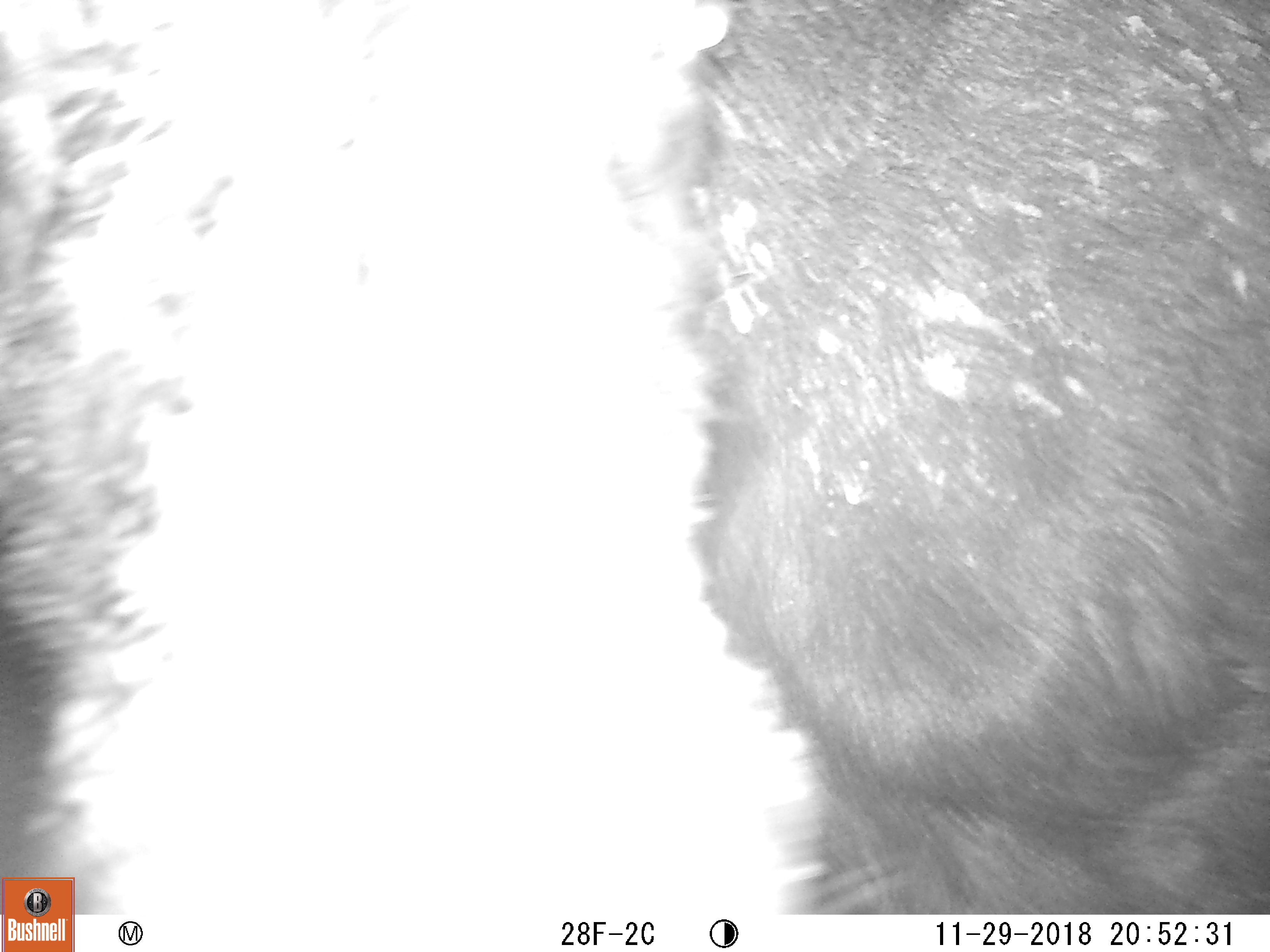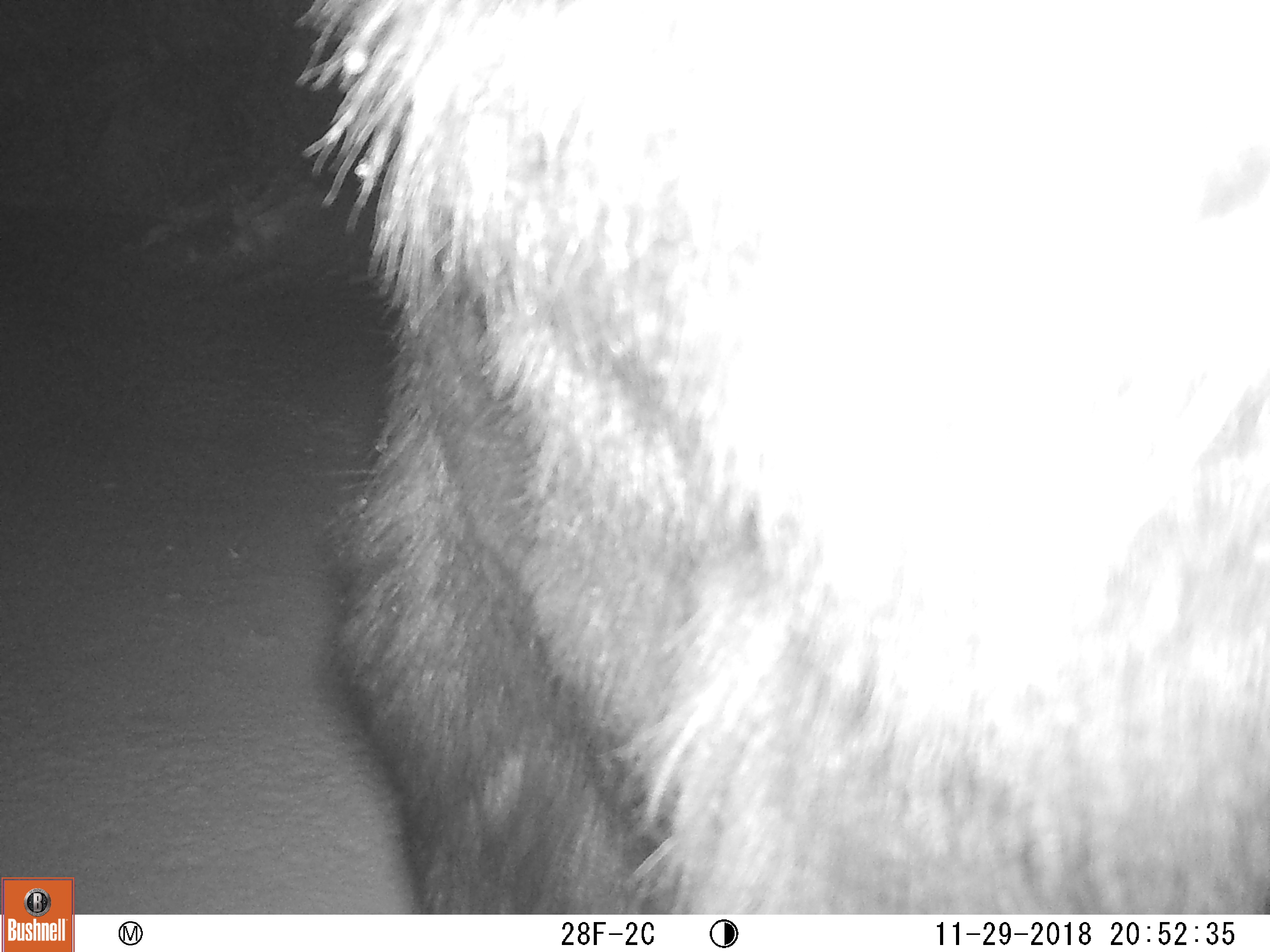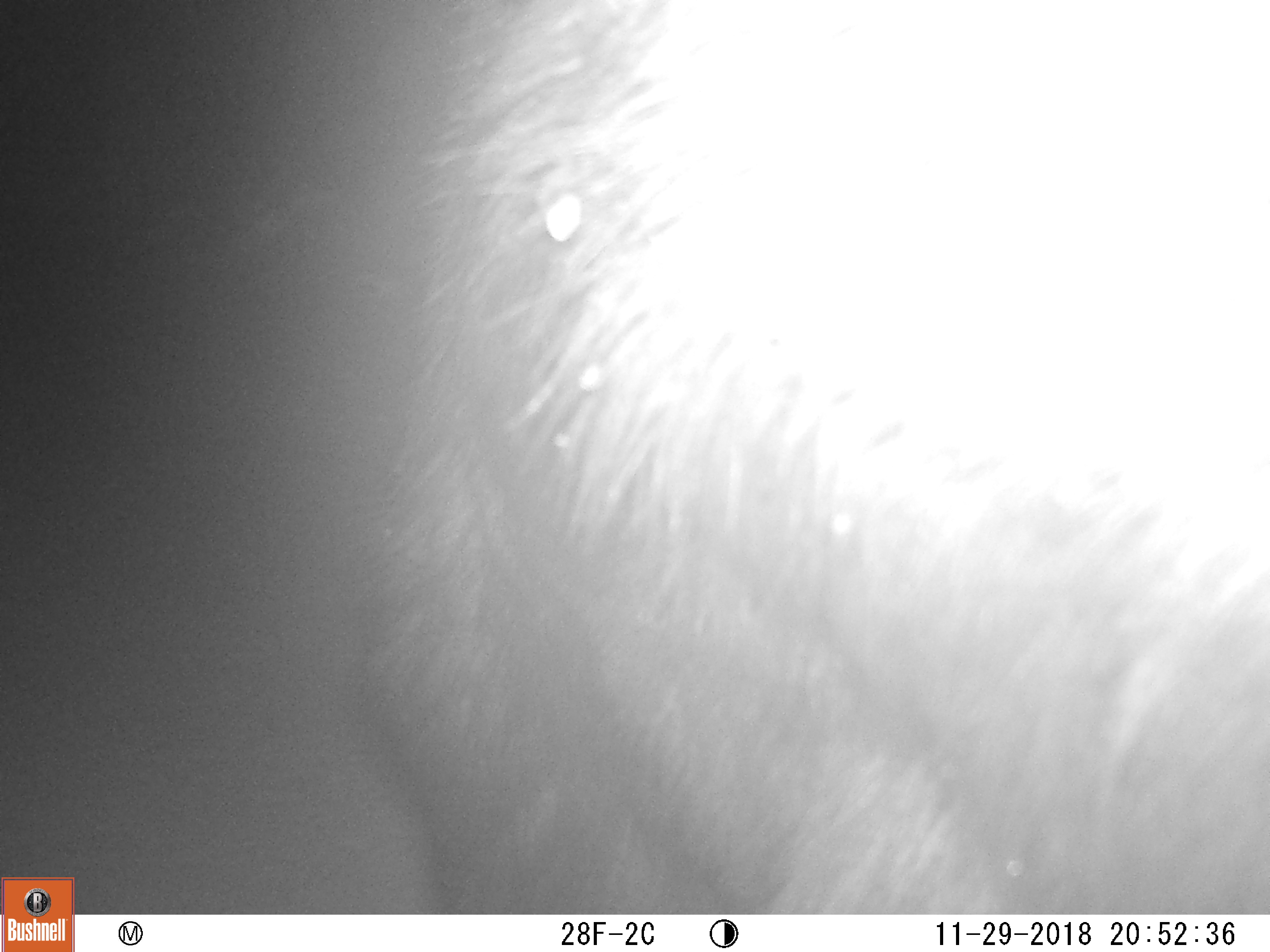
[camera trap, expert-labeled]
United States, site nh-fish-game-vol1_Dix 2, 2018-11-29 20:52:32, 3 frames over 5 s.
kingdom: Animalia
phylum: Chordata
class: Mammalia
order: Artiodactyla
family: Cervidae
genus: Alces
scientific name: Alces alces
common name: moose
Moose (Alces alces).